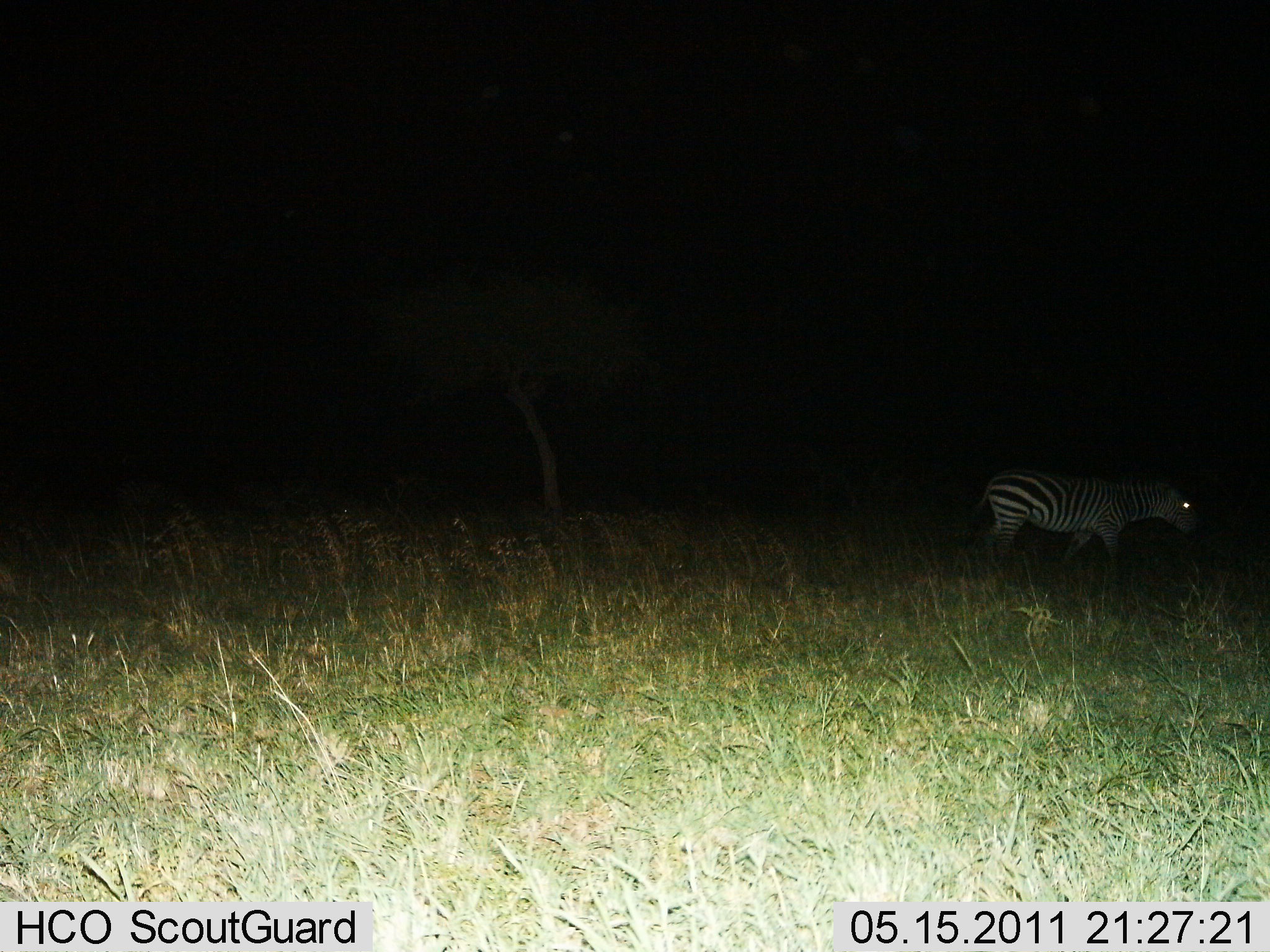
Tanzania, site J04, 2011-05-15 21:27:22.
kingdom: Animalia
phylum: Chordata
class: Mammalia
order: Perissodactyla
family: Equidae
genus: Equus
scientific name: Equus quagga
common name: plains zebra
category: zebra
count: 1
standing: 17%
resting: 0%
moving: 83%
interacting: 0%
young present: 0%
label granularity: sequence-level